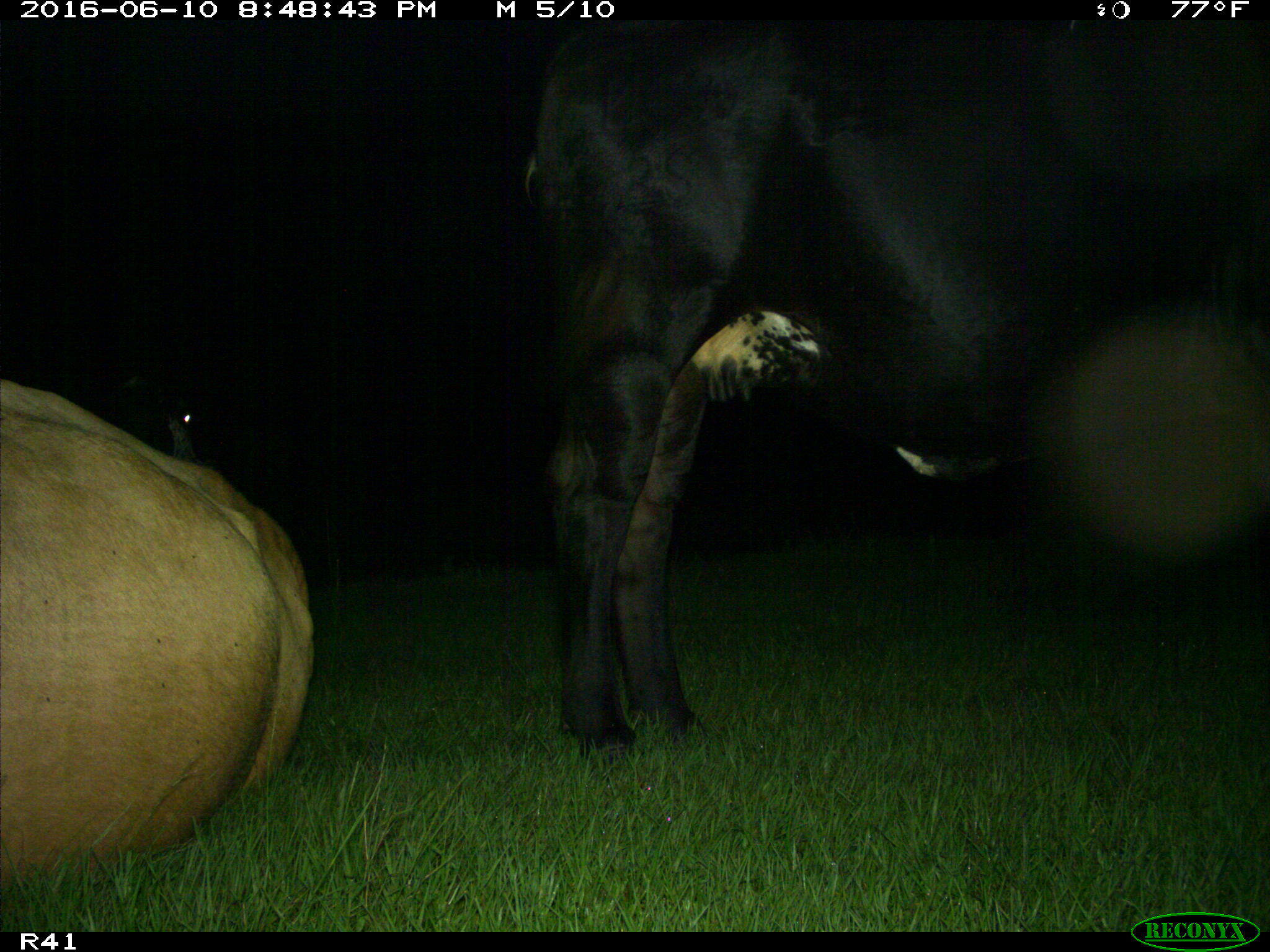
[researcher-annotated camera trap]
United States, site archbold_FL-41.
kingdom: Animalia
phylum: Chordata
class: Mammalia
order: Artiodactyla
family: Bovidae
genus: Bos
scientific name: Bos taurus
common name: domestic cow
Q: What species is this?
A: Bos taurus (domestic cow).